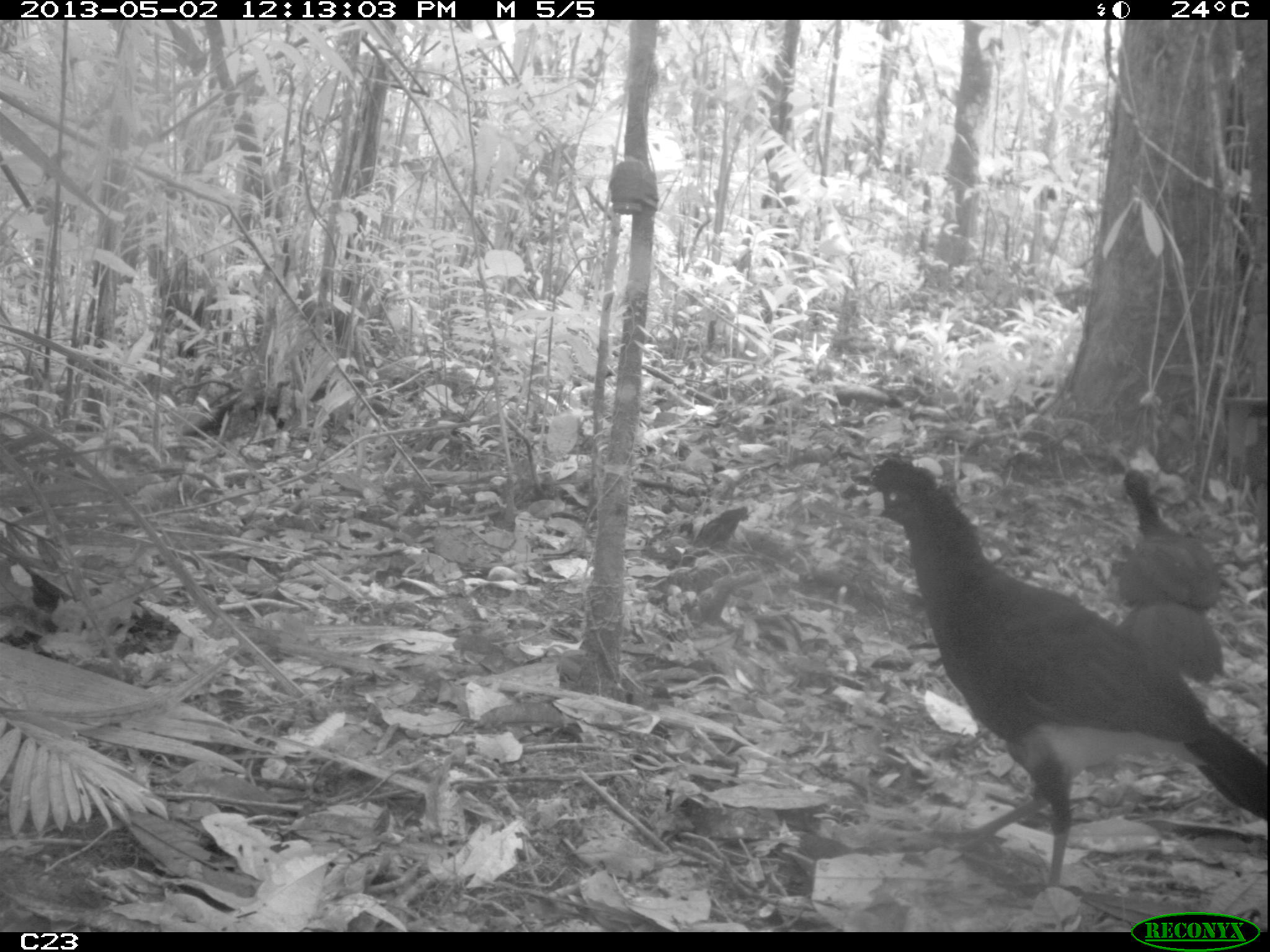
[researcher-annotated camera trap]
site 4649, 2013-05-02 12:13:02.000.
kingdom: Animalia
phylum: Chordata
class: Aves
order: Galliformes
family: Cracidae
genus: Crax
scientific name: Crax alector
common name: black curassow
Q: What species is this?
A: Crax alector (black curassow).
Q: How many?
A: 2.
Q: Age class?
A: Adult.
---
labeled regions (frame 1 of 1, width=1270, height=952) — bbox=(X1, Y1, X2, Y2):
crax alector: bbox=(841, 452, 1270, 890); bbox=(1111, 467, 1222, 682)